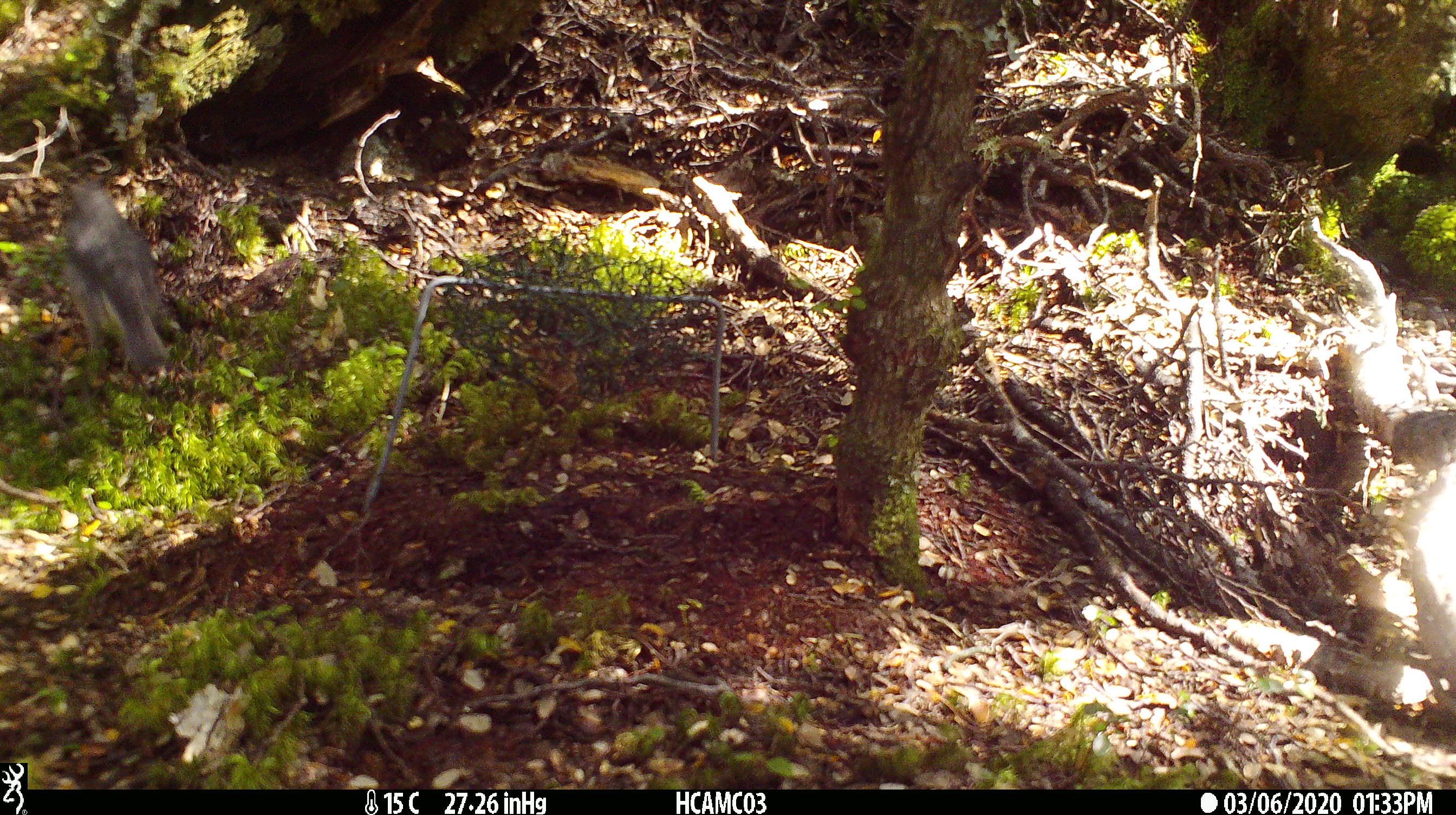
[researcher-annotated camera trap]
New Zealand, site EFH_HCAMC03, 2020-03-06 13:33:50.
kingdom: Animalia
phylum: Chordata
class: Aves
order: Passeriformes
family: Petroicidae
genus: Petroica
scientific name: Petroica australis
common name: new zealand robin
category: robin